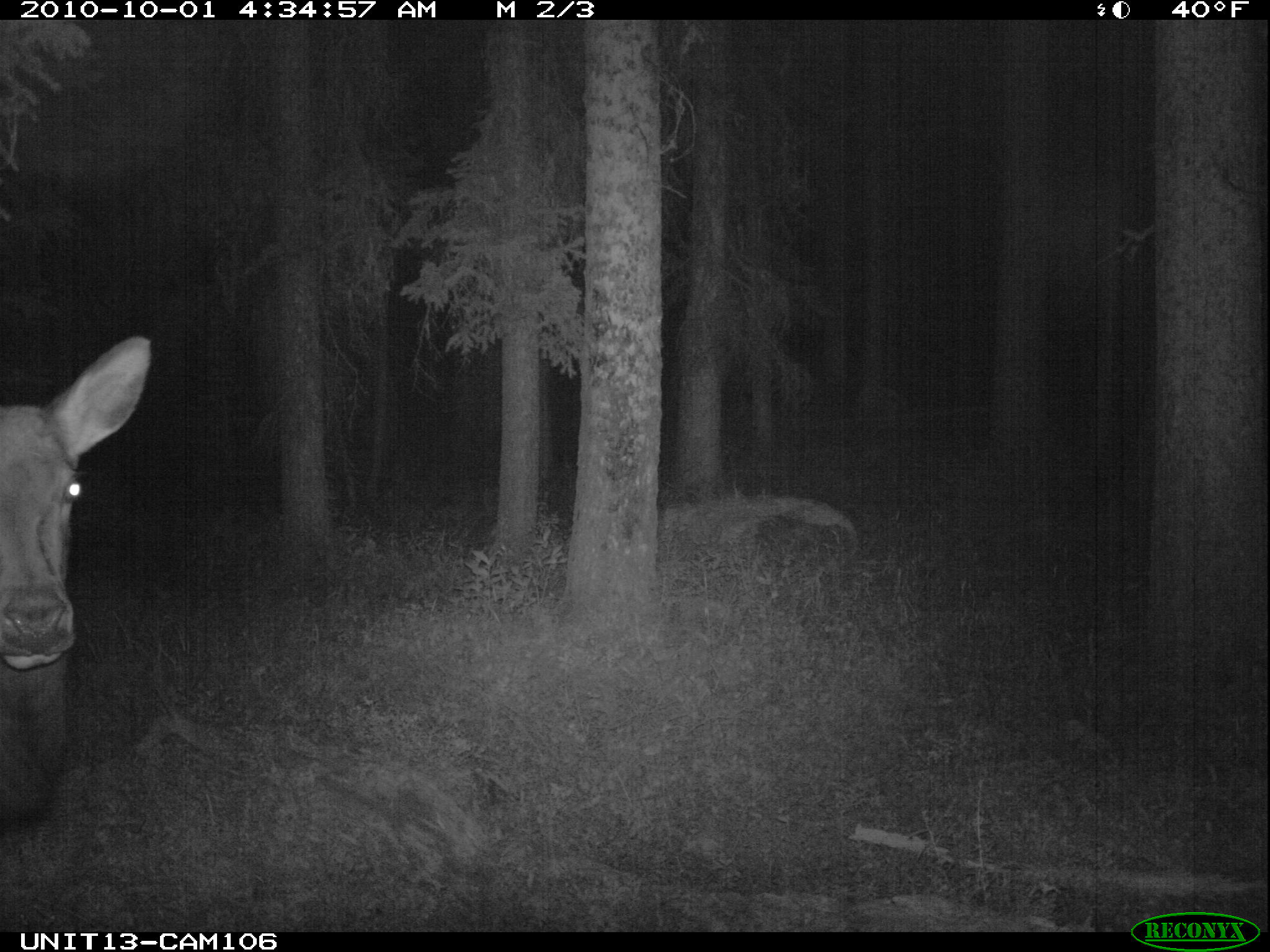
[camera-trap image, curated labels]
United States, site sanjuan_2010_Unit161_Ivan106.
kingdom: Animalia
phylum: Chordata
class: Mammalia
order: Artiodactyla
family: Cervidae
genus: Cervus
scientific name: Cervus elaphus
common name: red deer